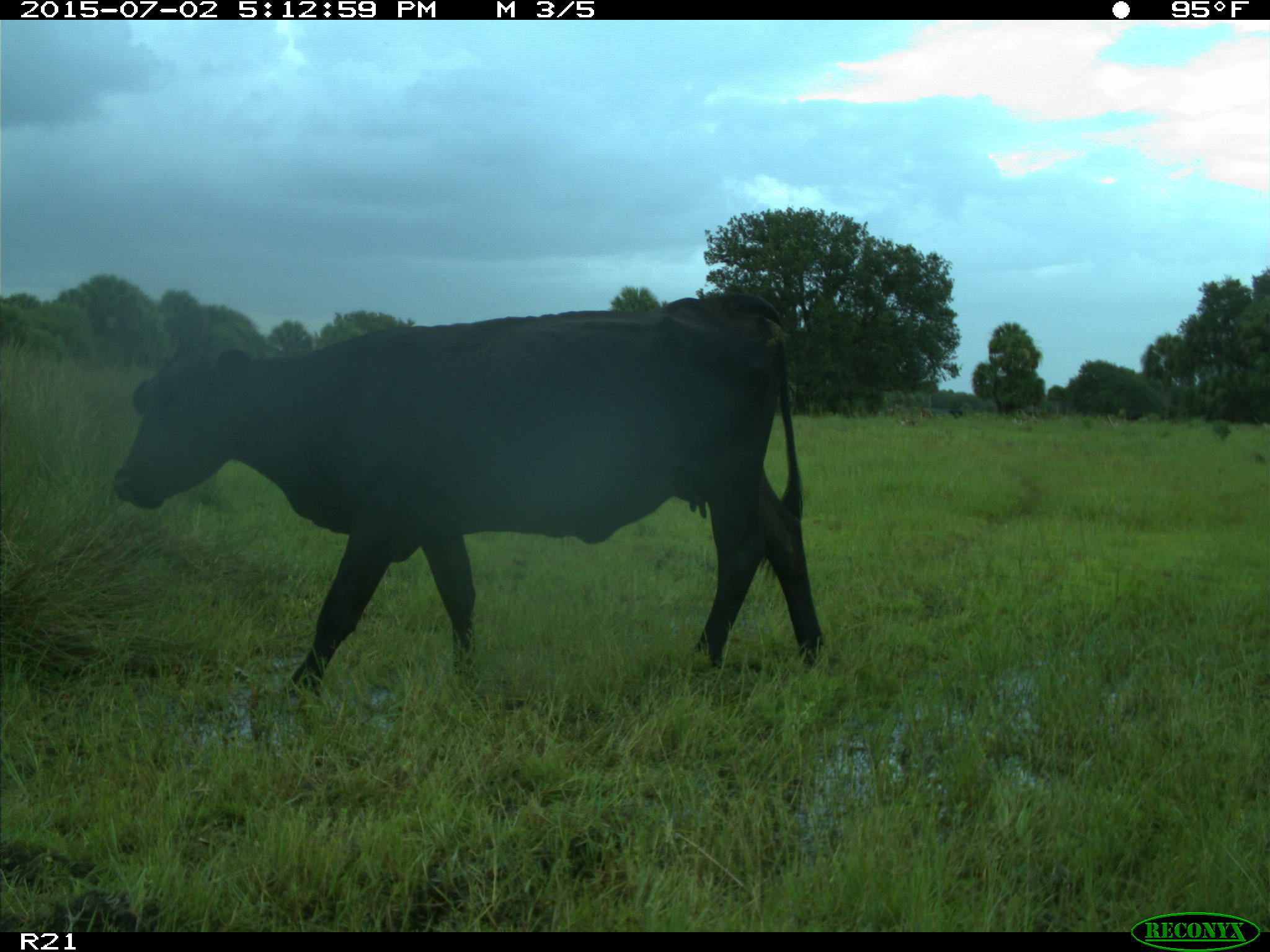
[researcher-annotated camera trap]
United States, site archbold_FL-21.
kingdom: Animalia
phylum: Chordata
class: Mammalia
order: Artiodactyla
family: Bovidae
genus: Bos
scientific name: Bos taurus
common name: domestic cow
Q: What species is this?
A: Bos taurus (domestic cow).